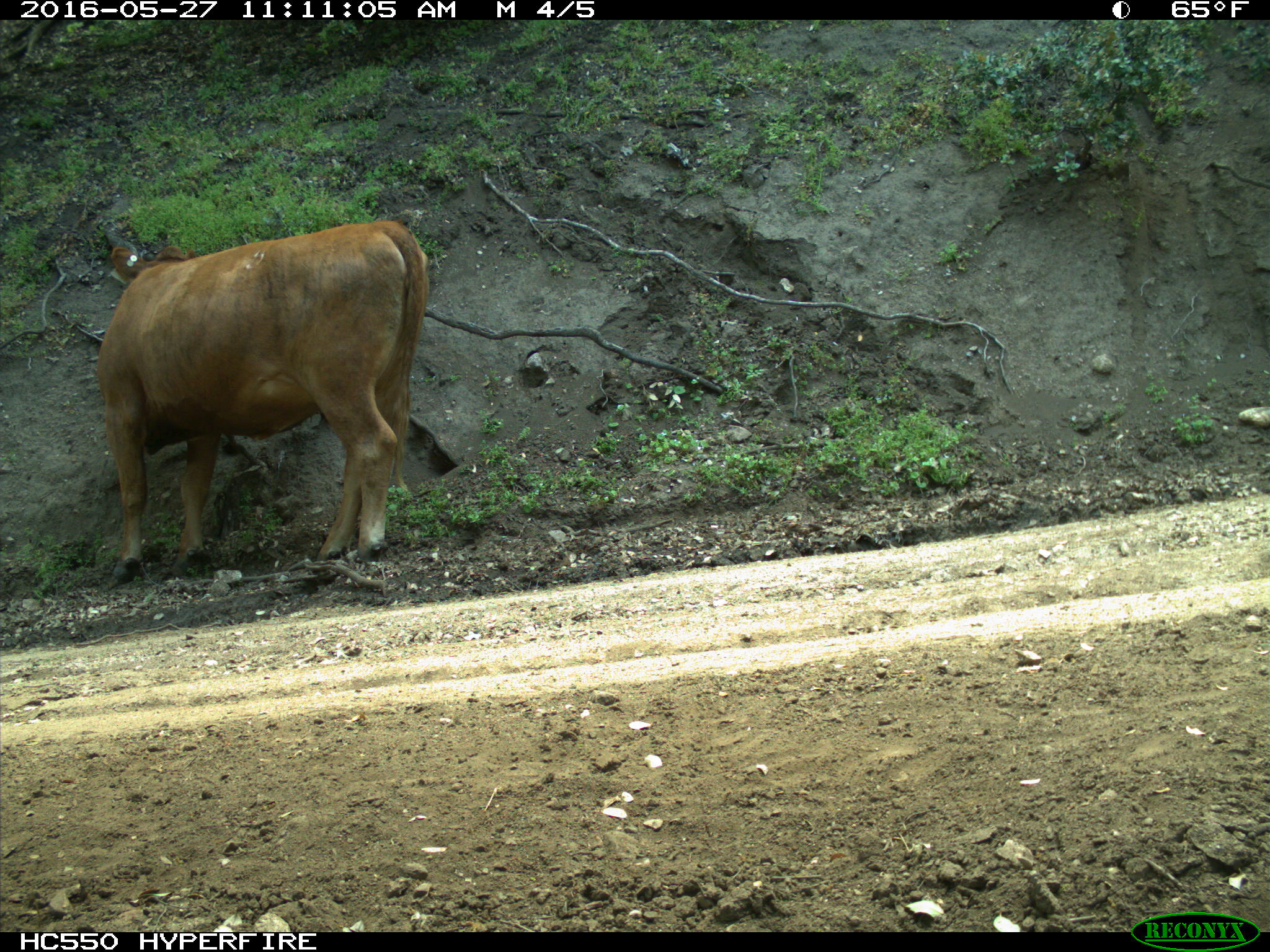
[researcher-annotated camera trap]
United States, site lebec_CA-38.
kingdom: Animalia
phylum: Chordata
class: Mammalia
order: Artiodactyla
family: Bovidae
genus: Bos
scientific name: Bos taurus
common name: domestic cow